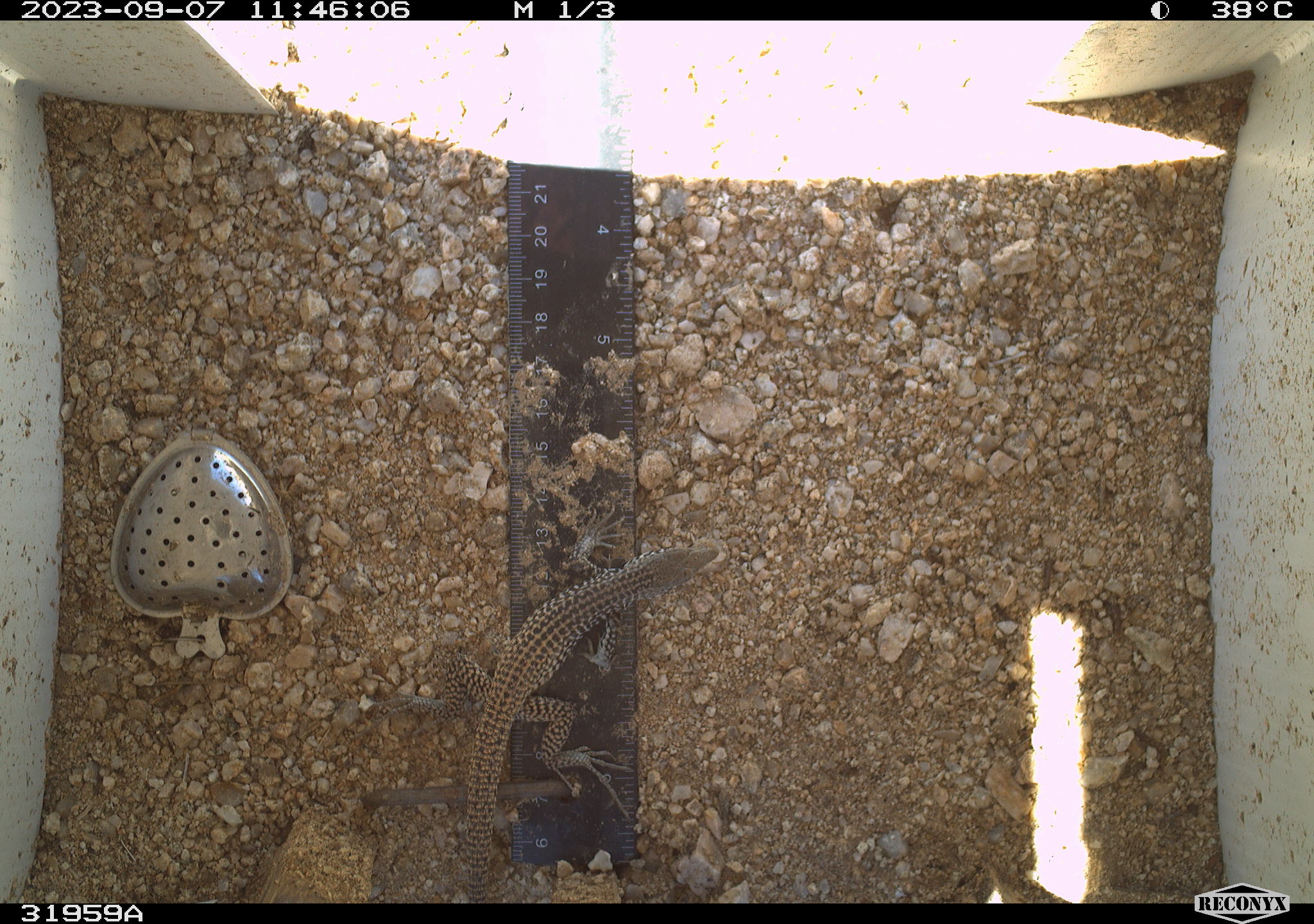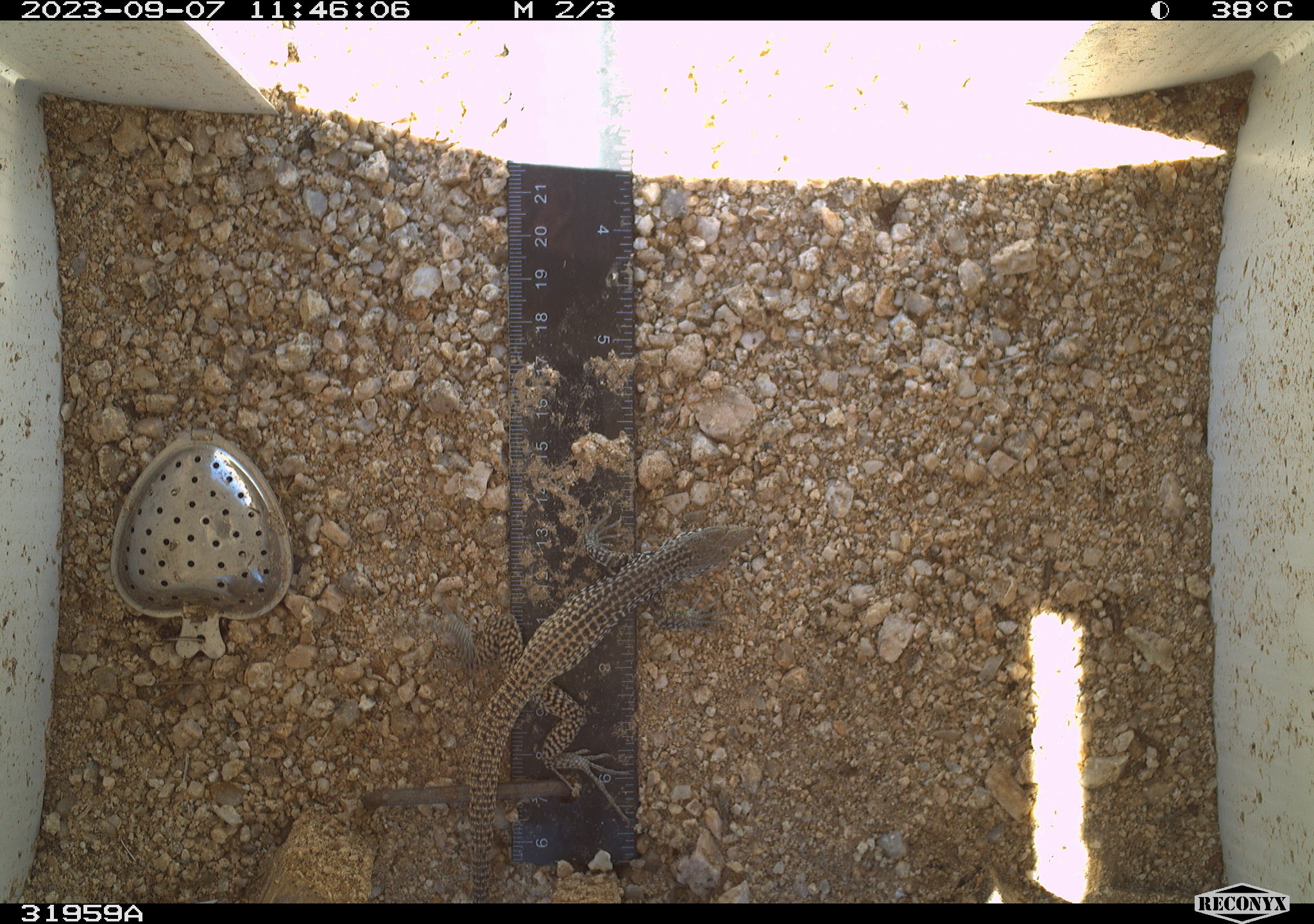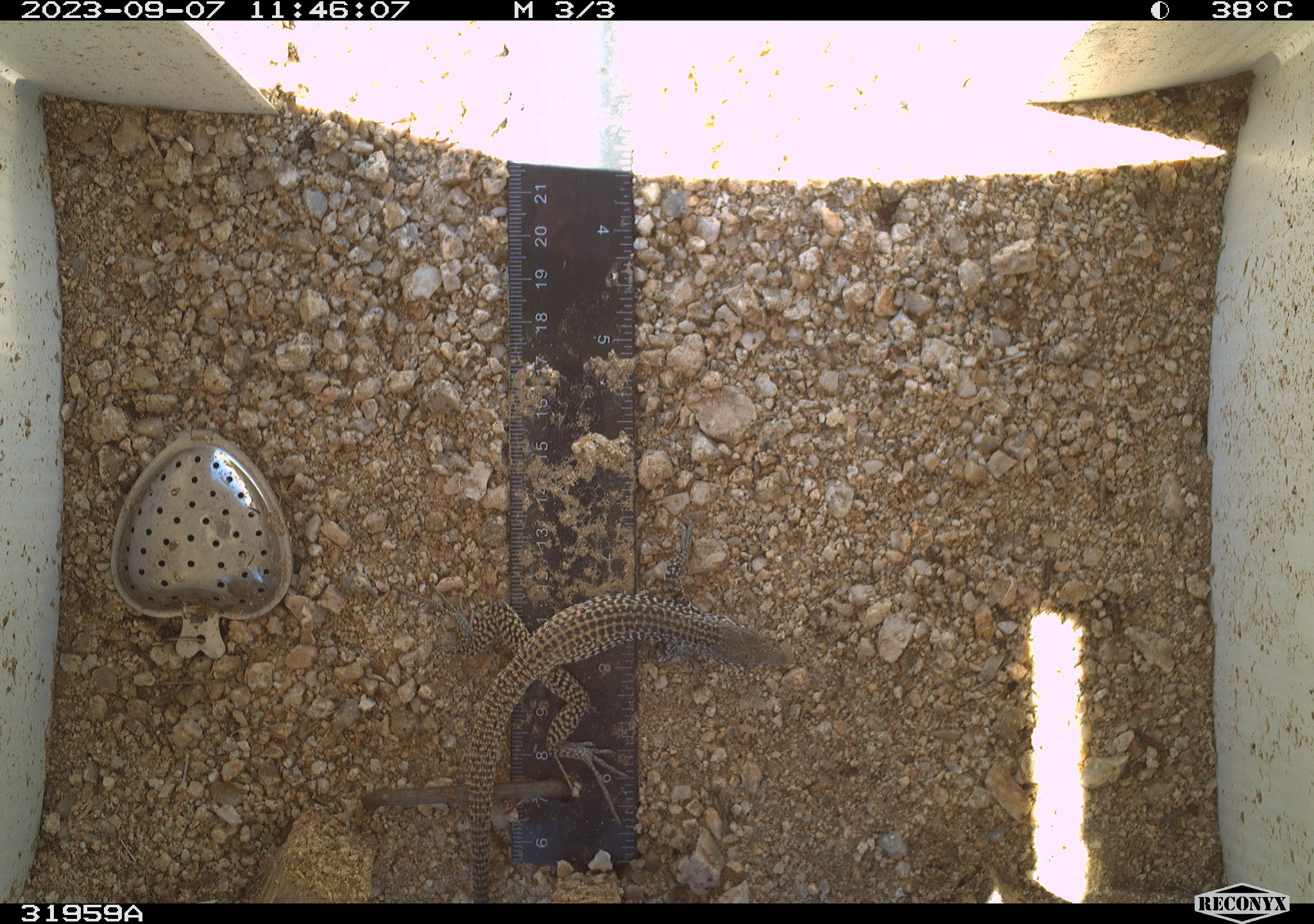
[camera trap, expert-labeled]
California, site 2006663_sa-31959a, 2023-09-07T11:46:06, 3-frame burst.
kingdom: Animalia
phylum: Chordata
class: Reptilia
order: Squamata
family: Teiidae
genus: Aspidoscelis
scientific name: Aspidoscelis tigris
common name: western whiptail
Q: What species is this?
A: Western whiptail (Aspidoscelis tigris).